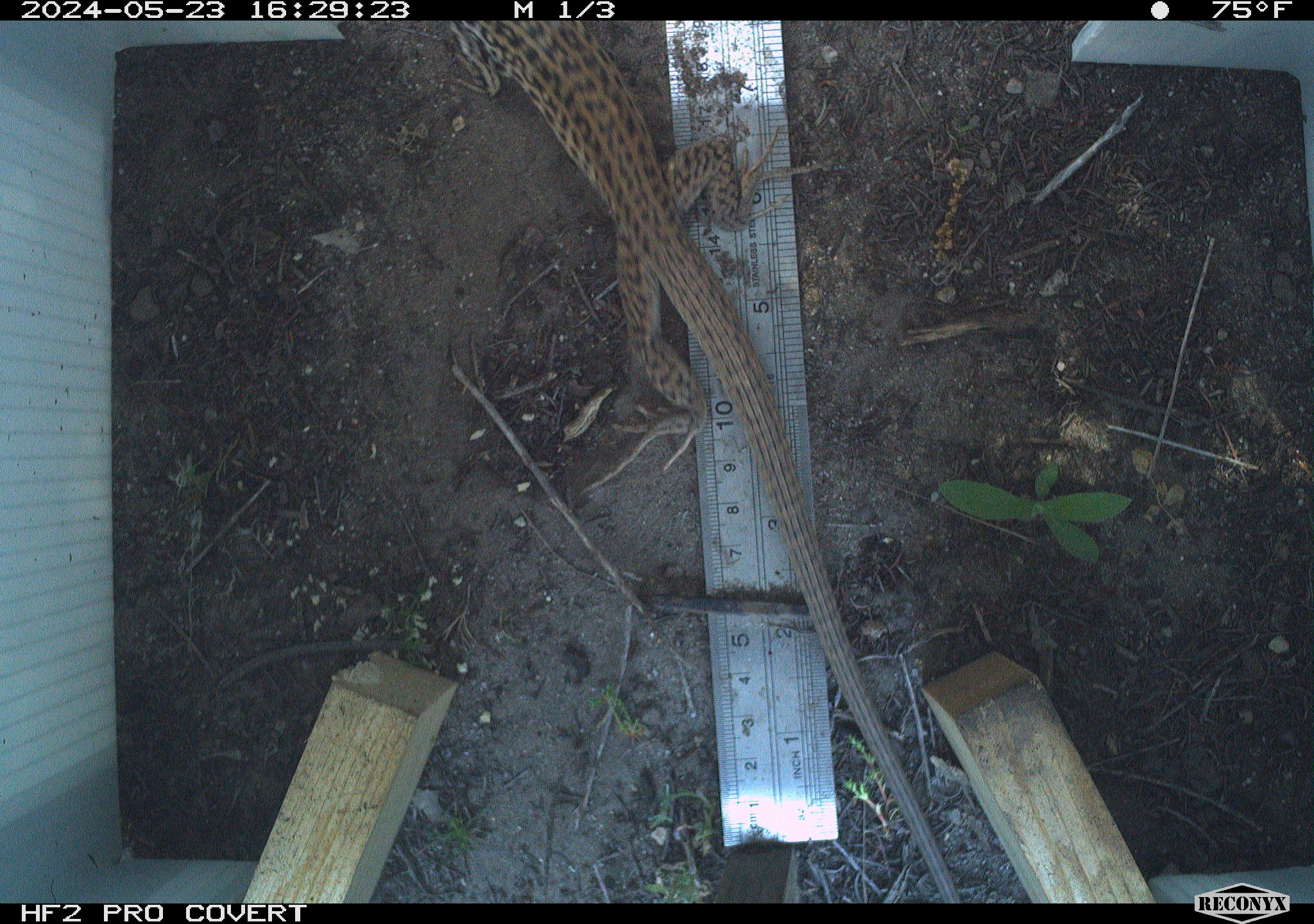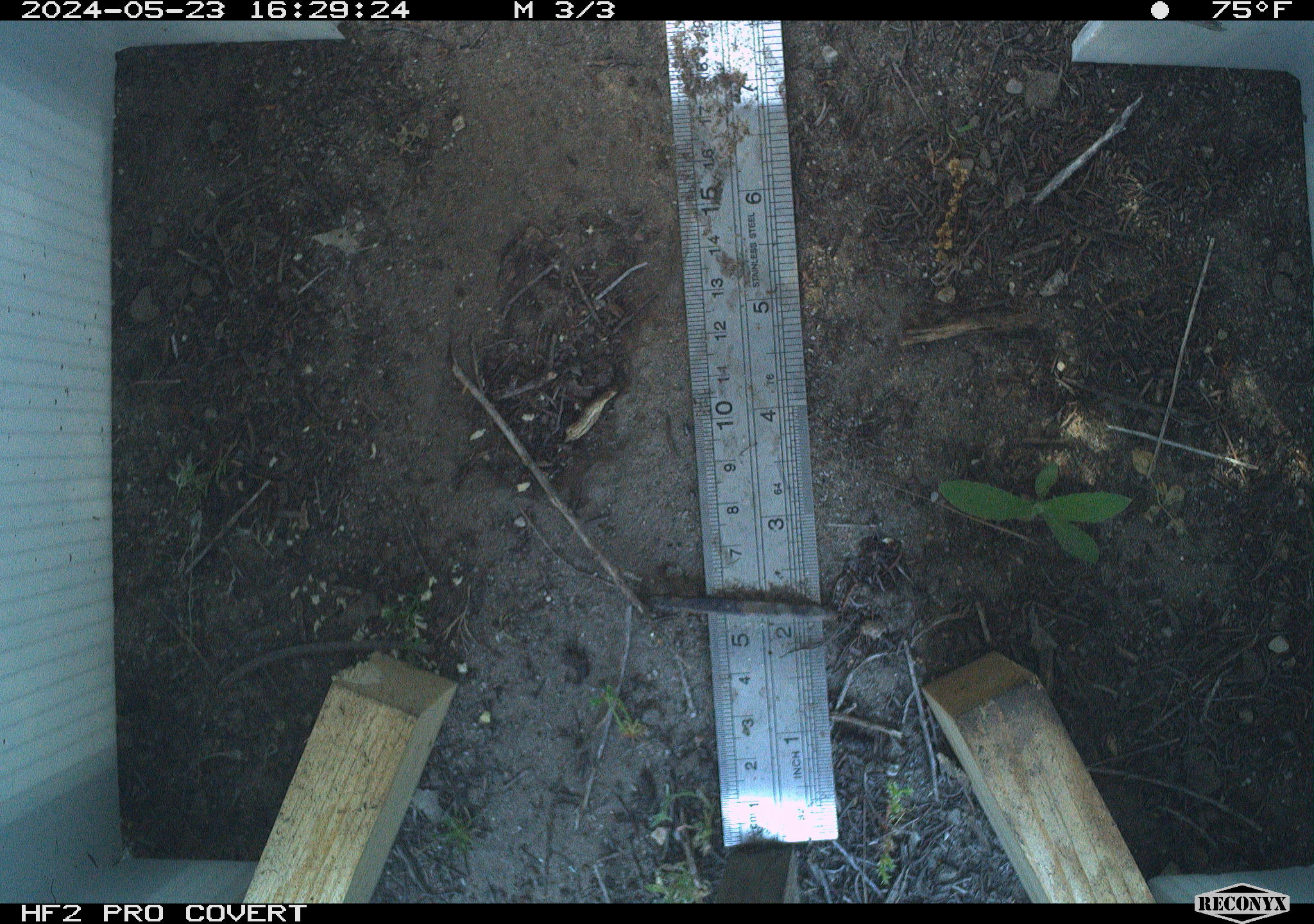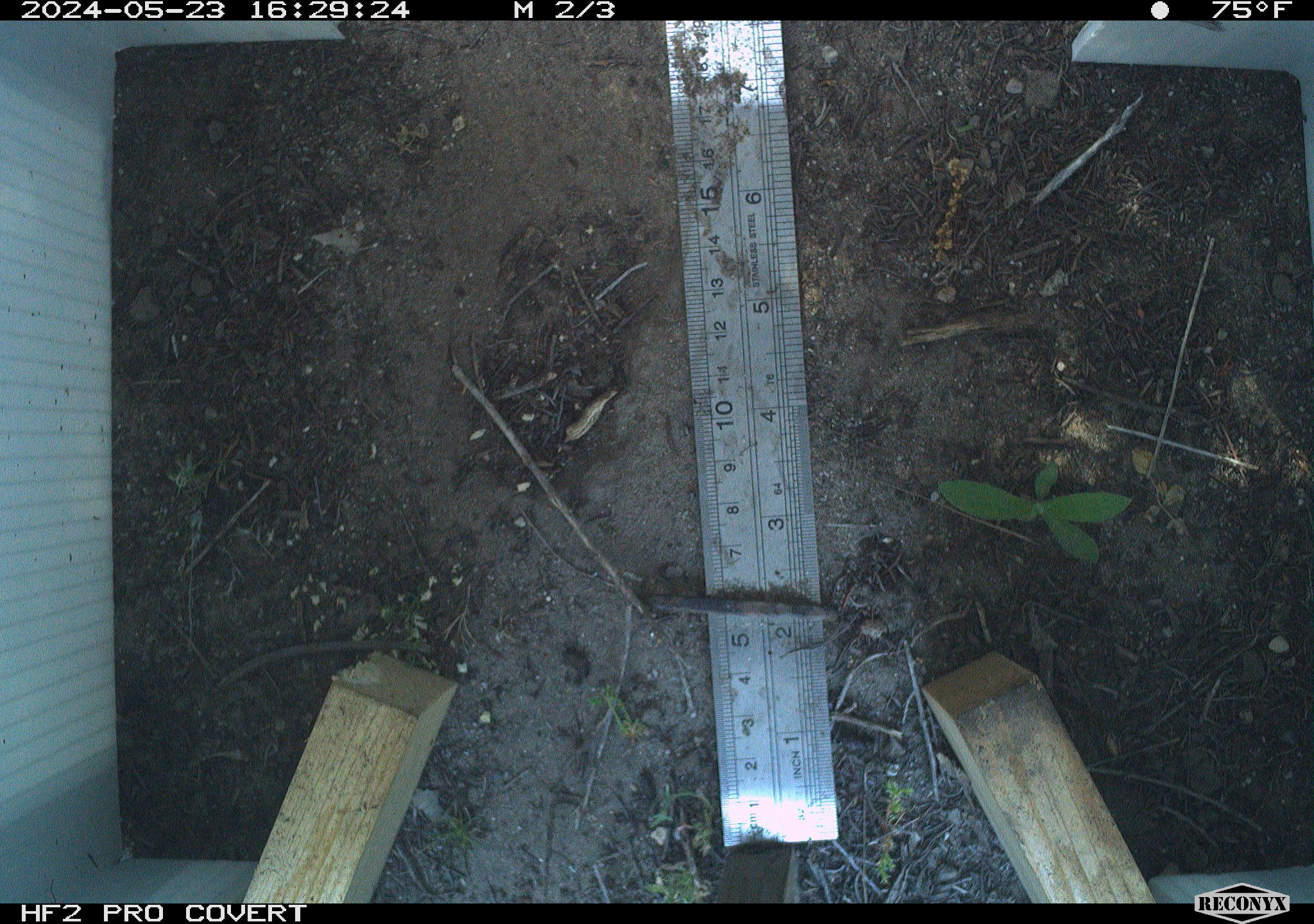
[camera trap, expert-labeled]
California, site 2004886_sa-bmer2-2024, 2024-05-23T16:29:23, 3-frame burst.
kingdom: Animalia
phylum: Chordata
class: Reptilia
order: Squamata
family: Teiidae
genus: Aspidoscelis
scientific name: Aspidoscelis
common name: whiptail lizards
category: aspidoscelis species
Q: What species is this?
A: Aspidoscelis species (whiptail lizards) (Aspidoscelis).